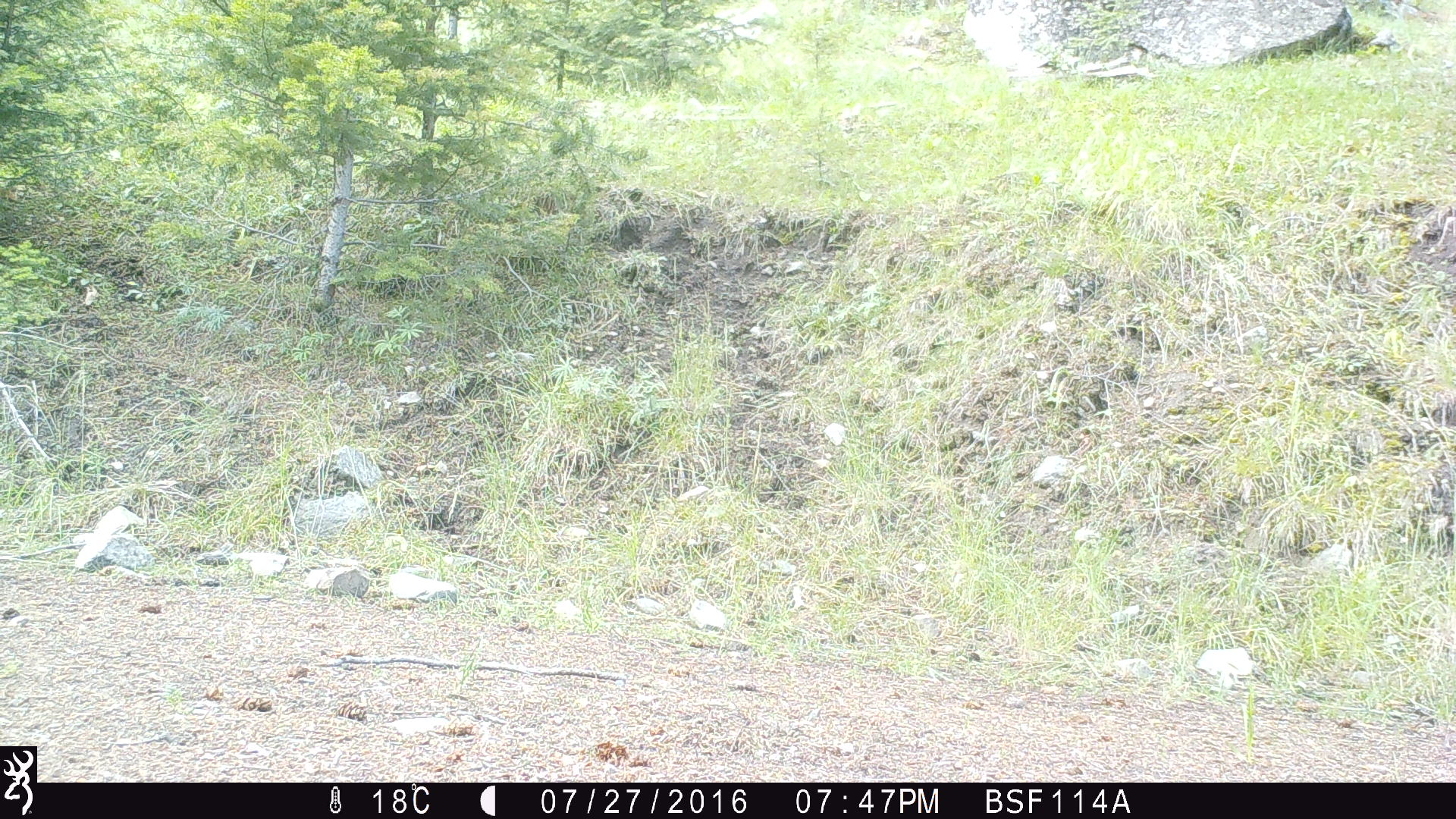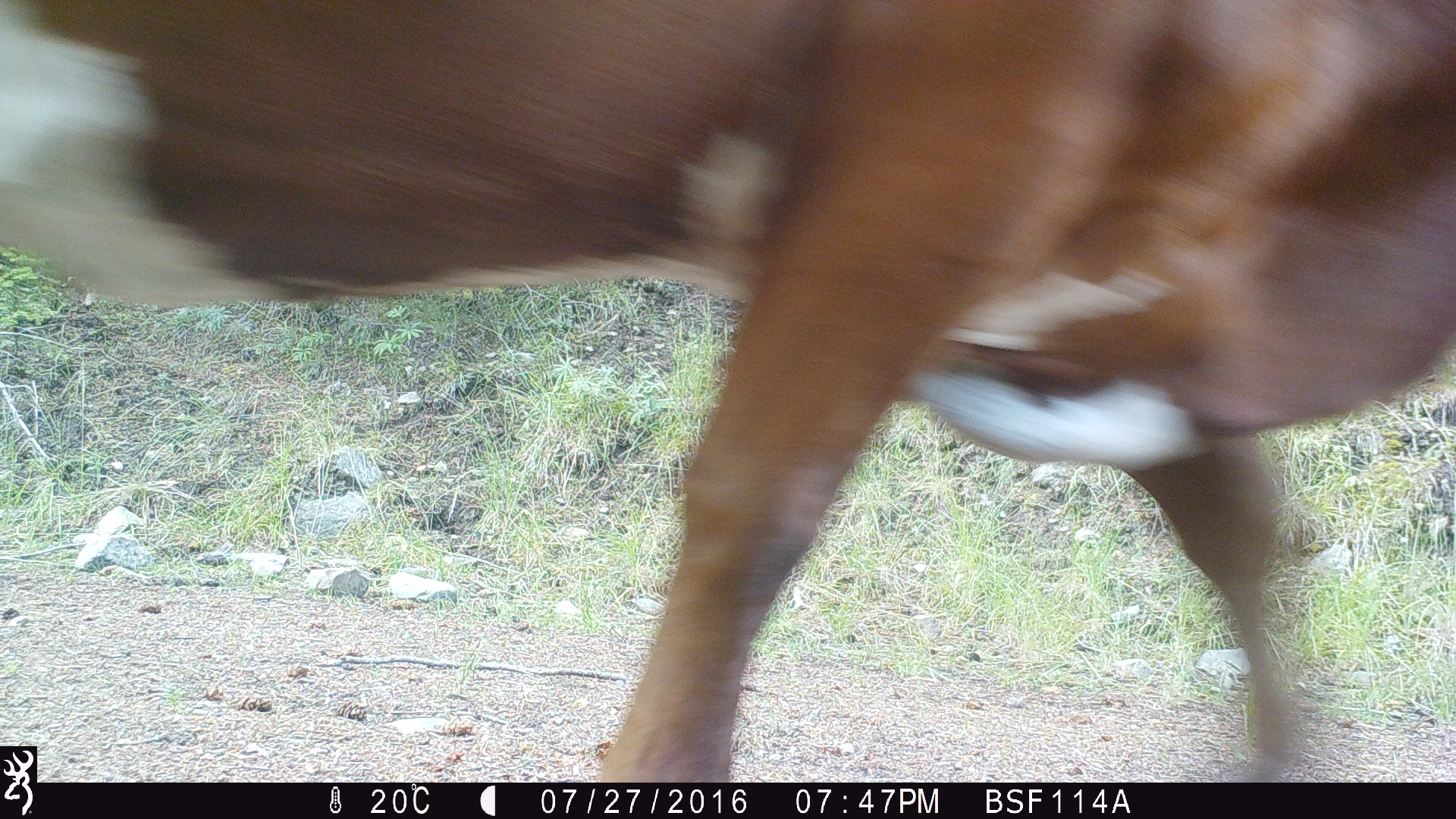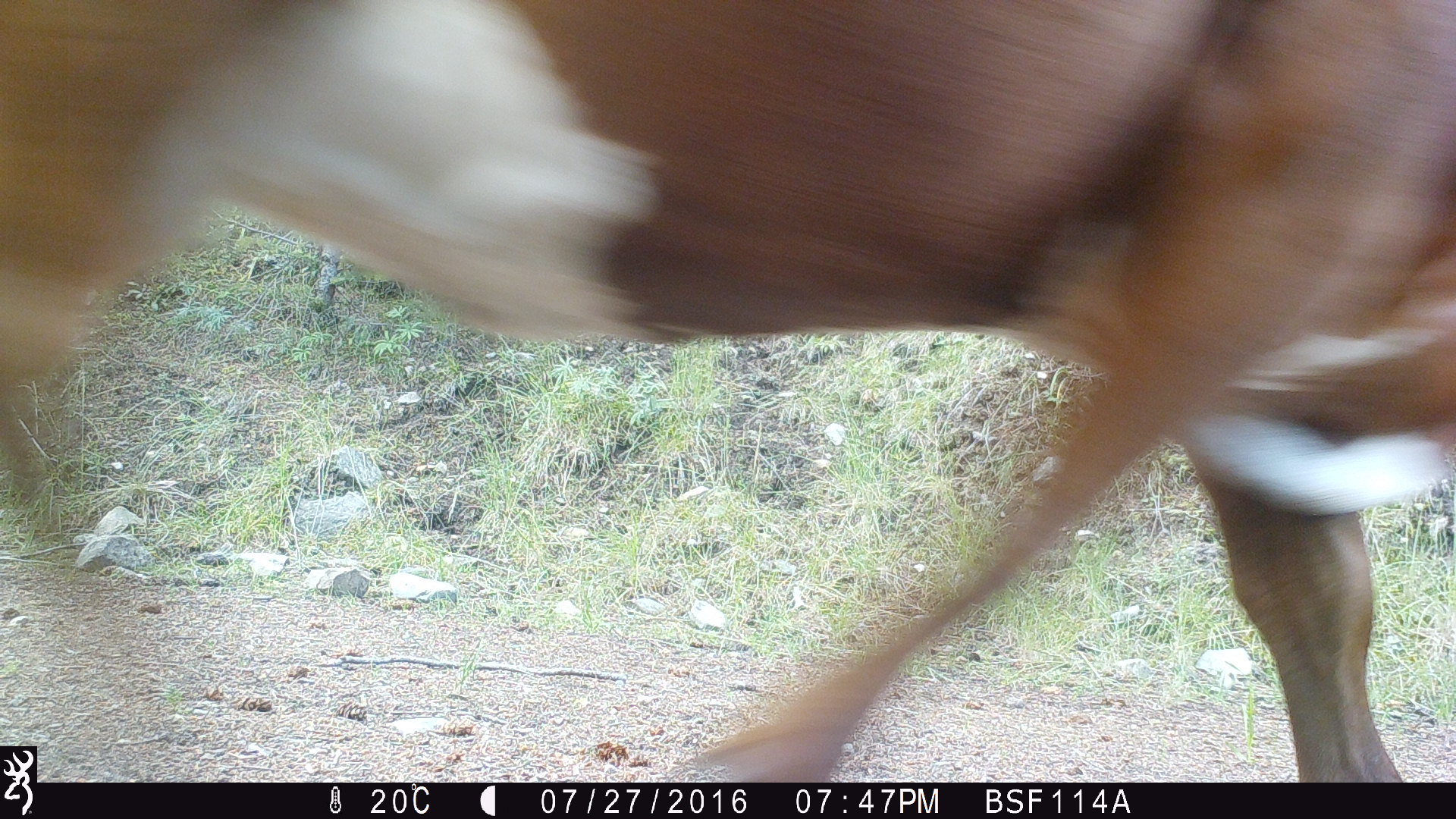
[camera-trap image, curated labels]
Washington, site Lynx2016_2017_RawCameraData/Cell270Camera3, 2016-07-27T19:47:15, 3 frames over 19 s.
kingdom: Animalia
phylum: Chordata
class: Mammalia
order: Artiodactyla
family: Bovidae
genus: Bos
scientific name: Bos taurus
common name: domestic cattle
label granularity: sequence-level